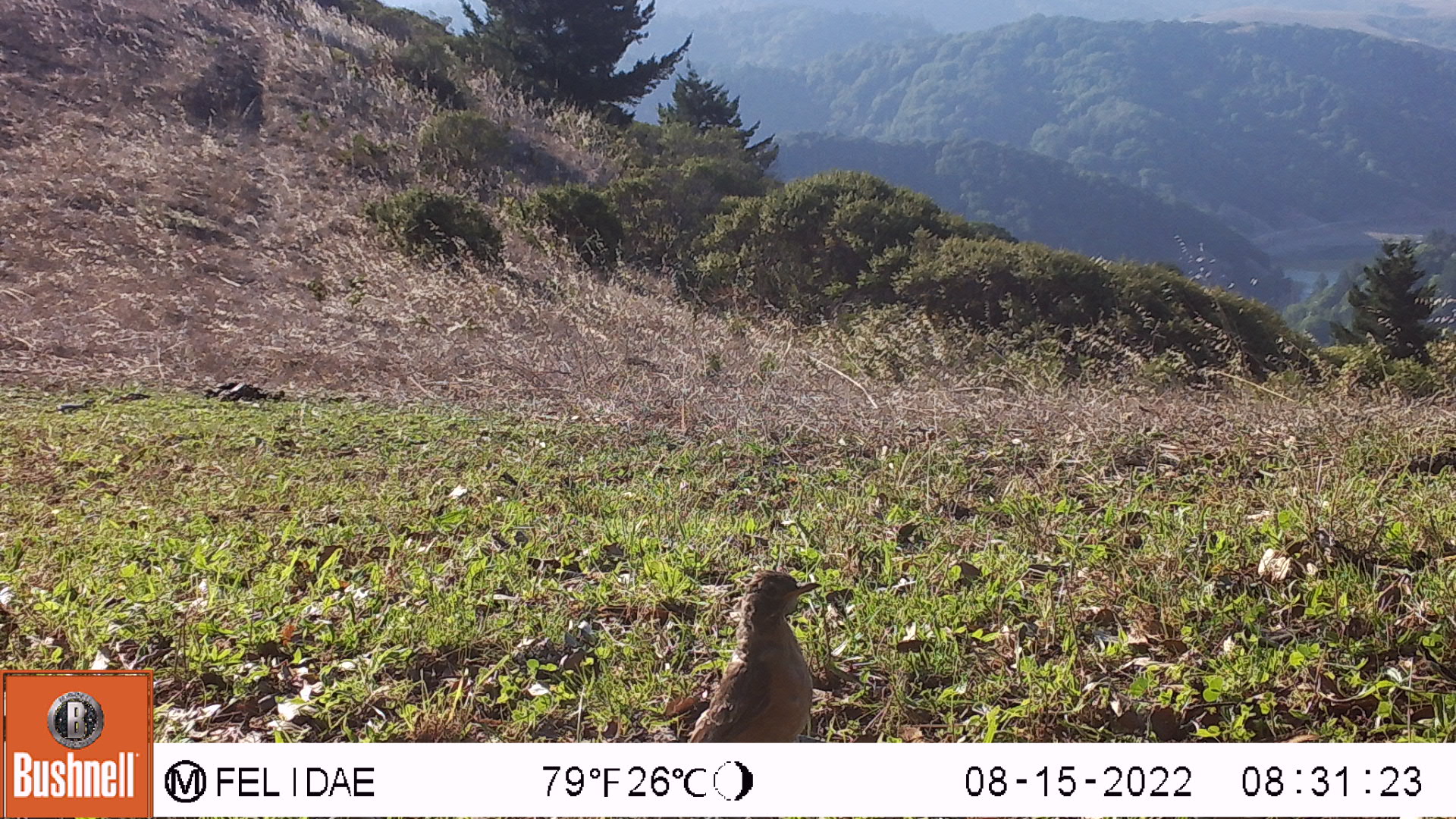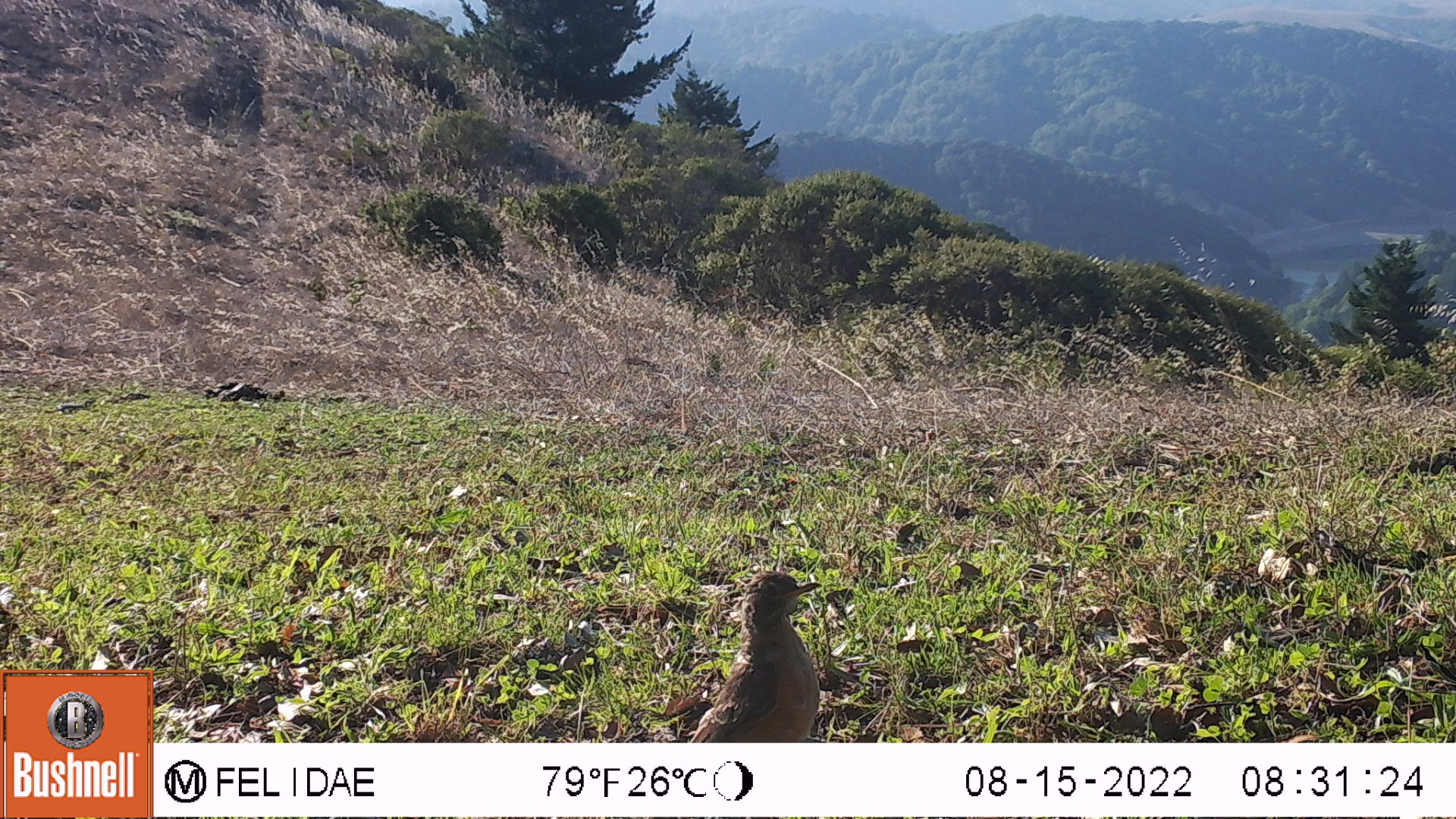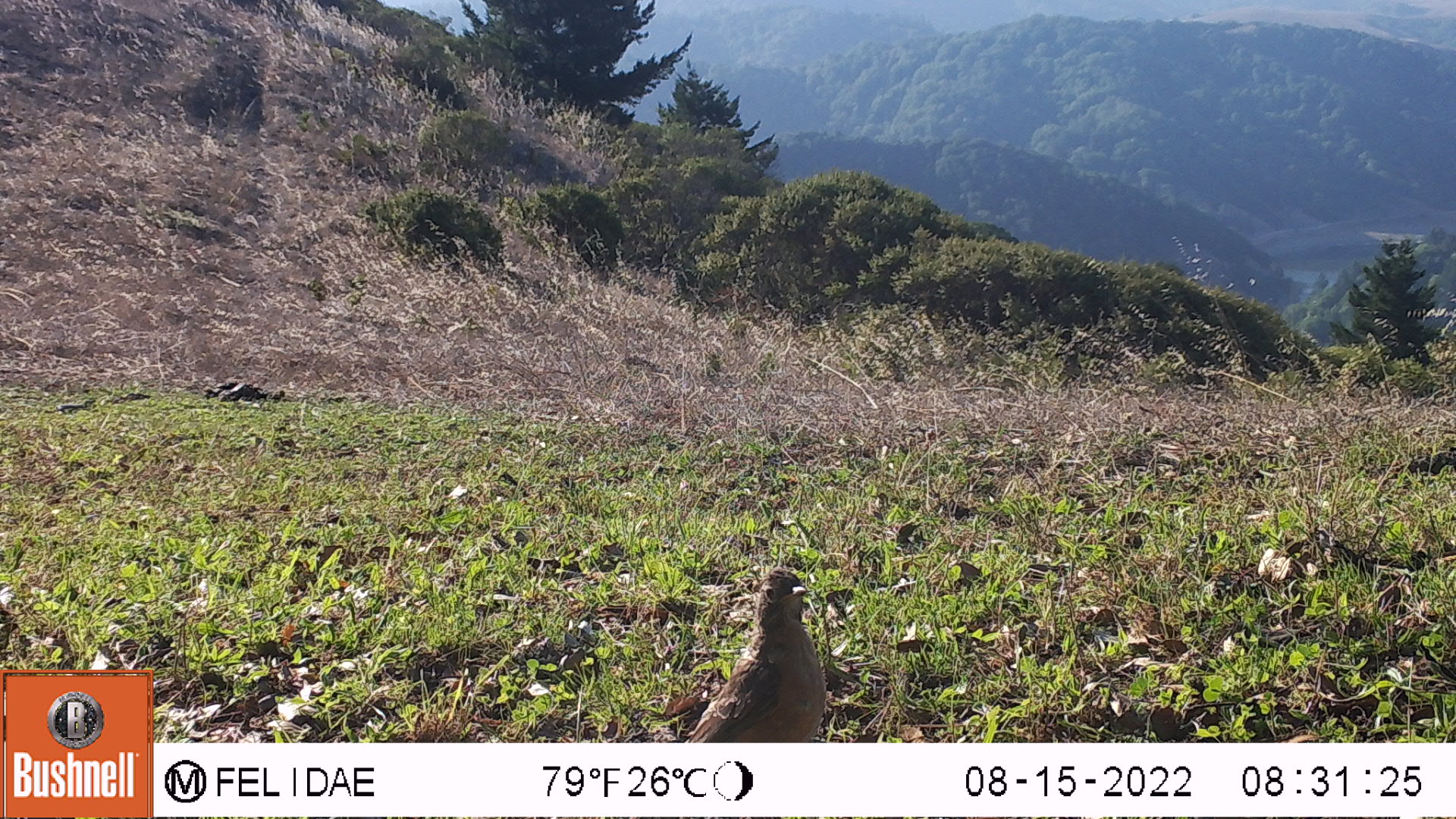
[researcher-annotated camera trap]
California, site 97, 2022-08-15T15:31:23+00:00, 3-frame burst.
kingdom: Animalia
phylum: Chordata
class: Aves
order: Galliformes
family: Odontophoridae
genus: Callipepla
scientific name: Callipepla californica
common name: california quail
California quail (Callipepla californica).